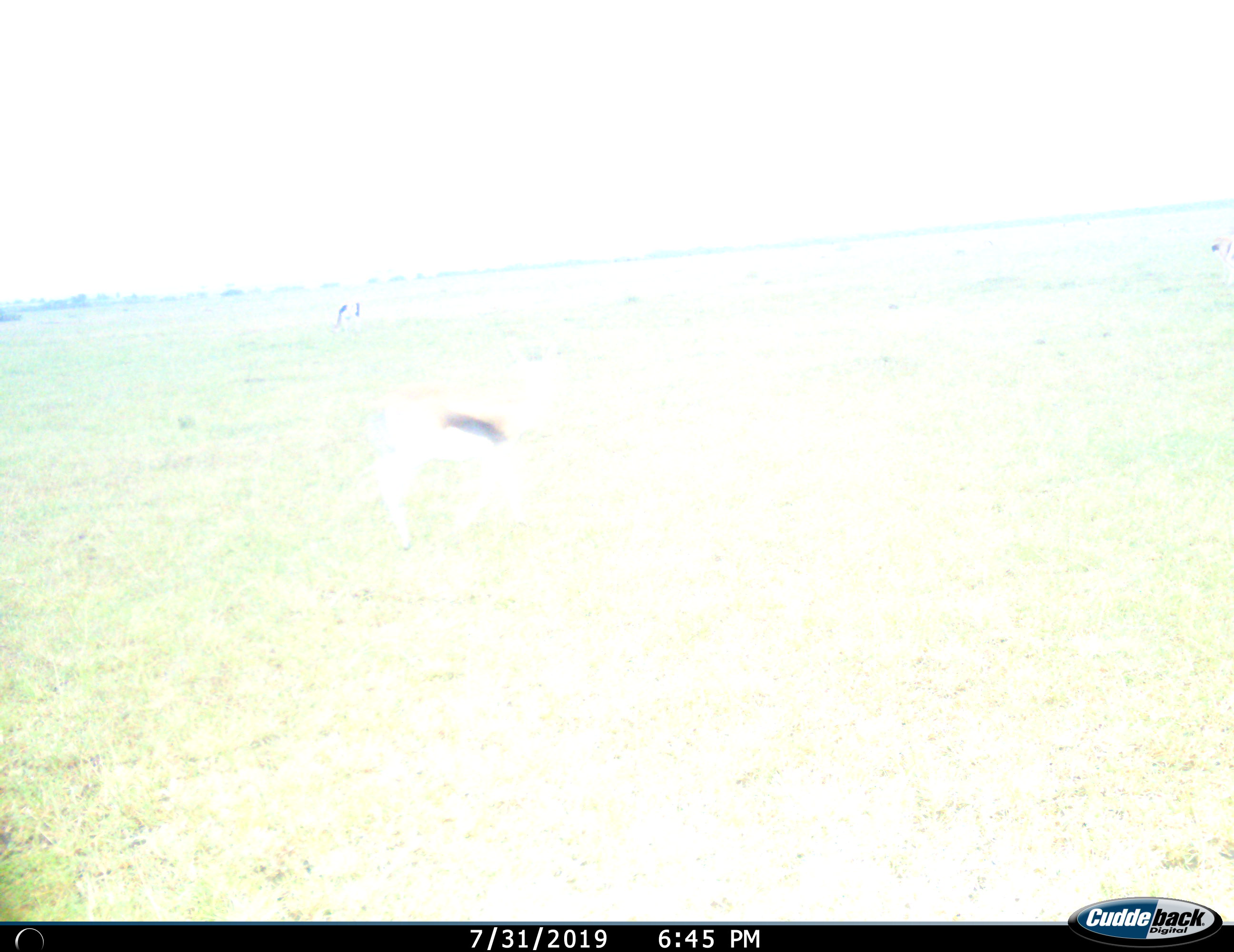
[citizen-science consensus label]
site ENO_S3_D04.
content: unidentified animal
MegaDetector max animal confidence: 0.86